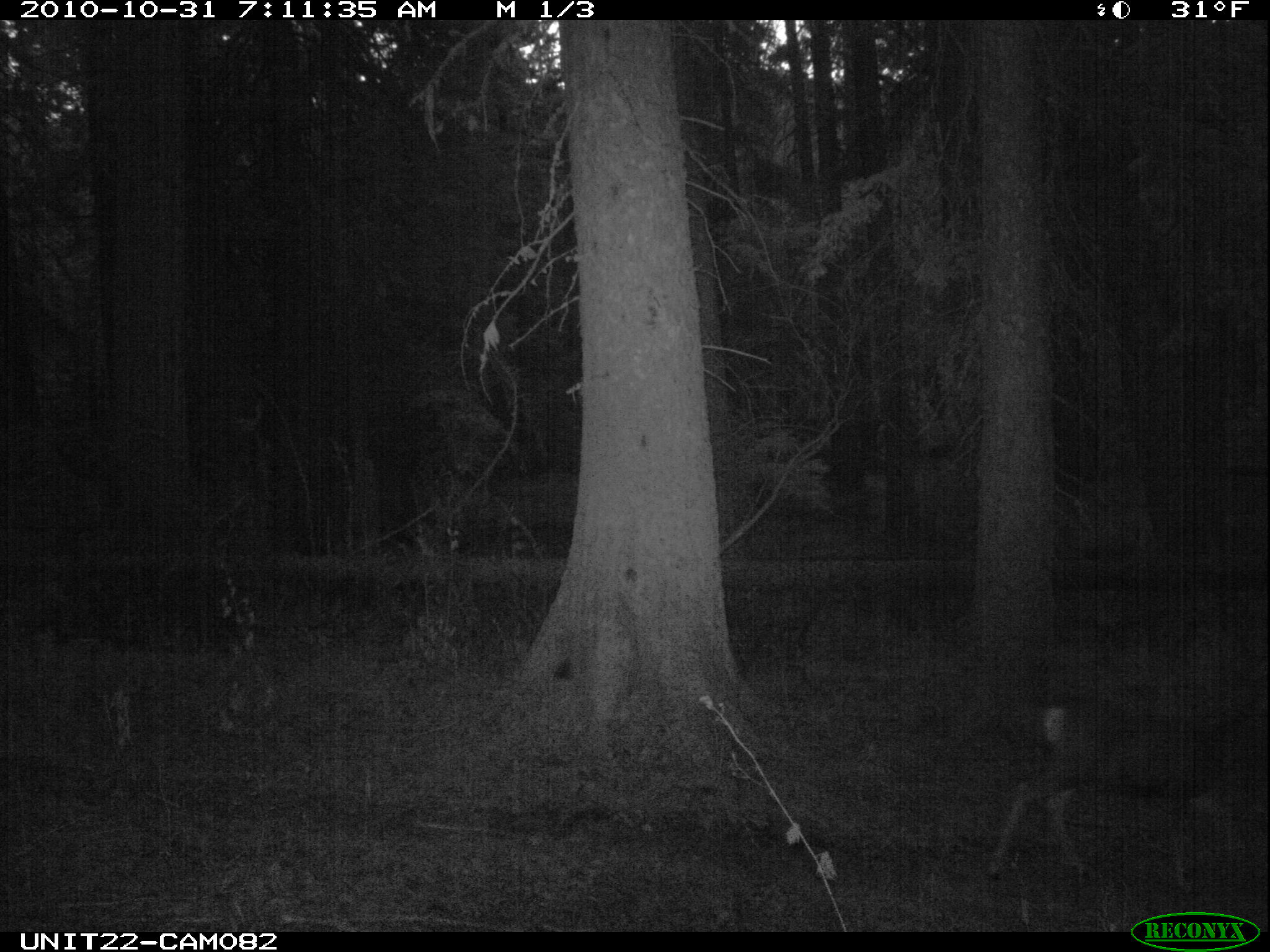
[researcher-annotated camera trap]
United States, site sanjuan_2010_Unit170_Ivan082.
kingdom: Animalia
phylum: Chordata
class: Mammalia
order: Artiodactyla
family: Cervidae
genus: Odocoileus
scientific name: Odocoileus hemionus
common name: mule deer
Odocoileus hemionus (mule deer).